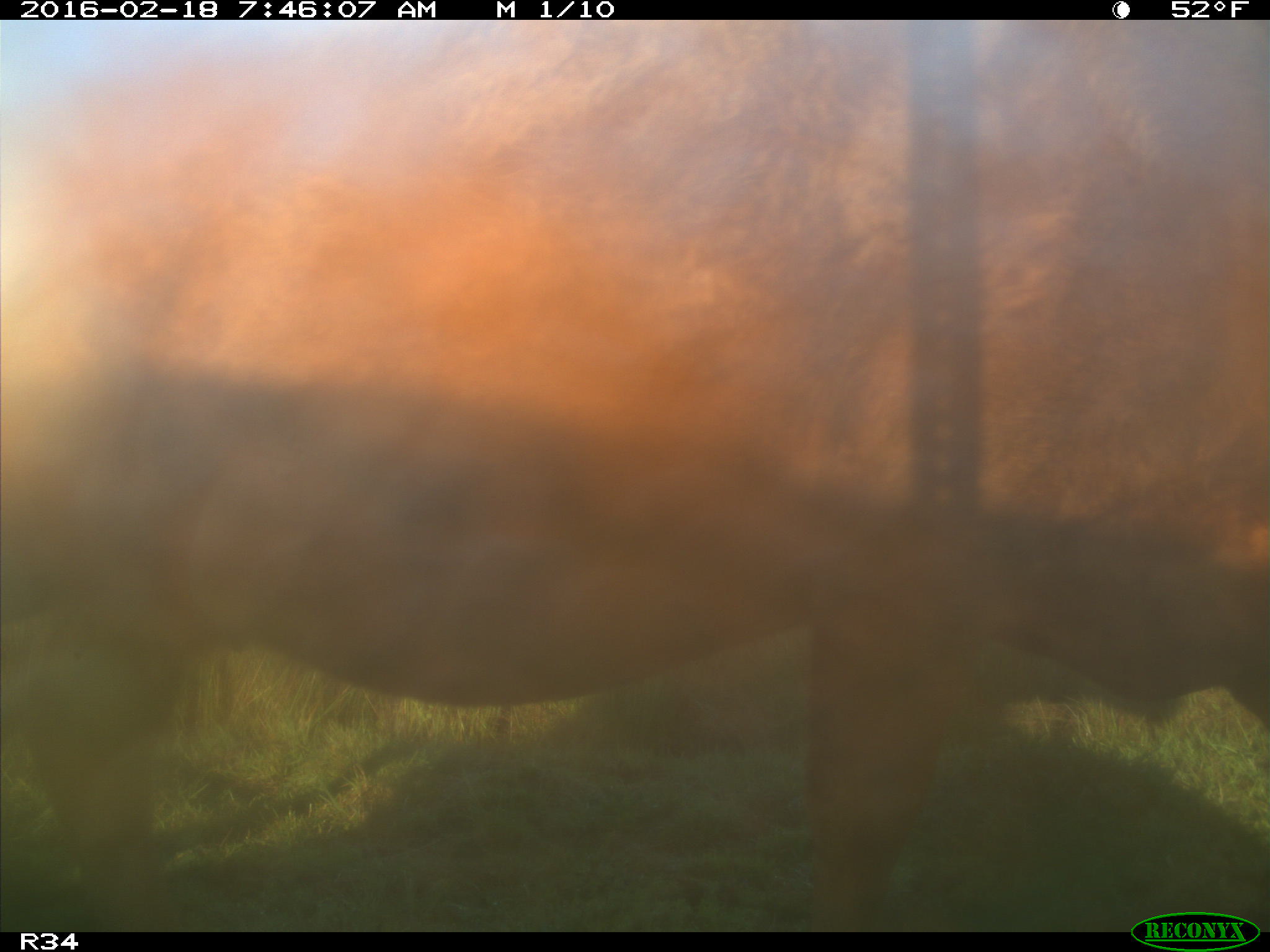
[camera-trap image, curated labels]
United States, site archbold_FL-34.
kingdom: Animalia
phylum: Chordata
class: Mammalia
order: Artiodactyla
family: Bovidae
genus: Bos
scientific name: Bos taurus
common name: domestic cow